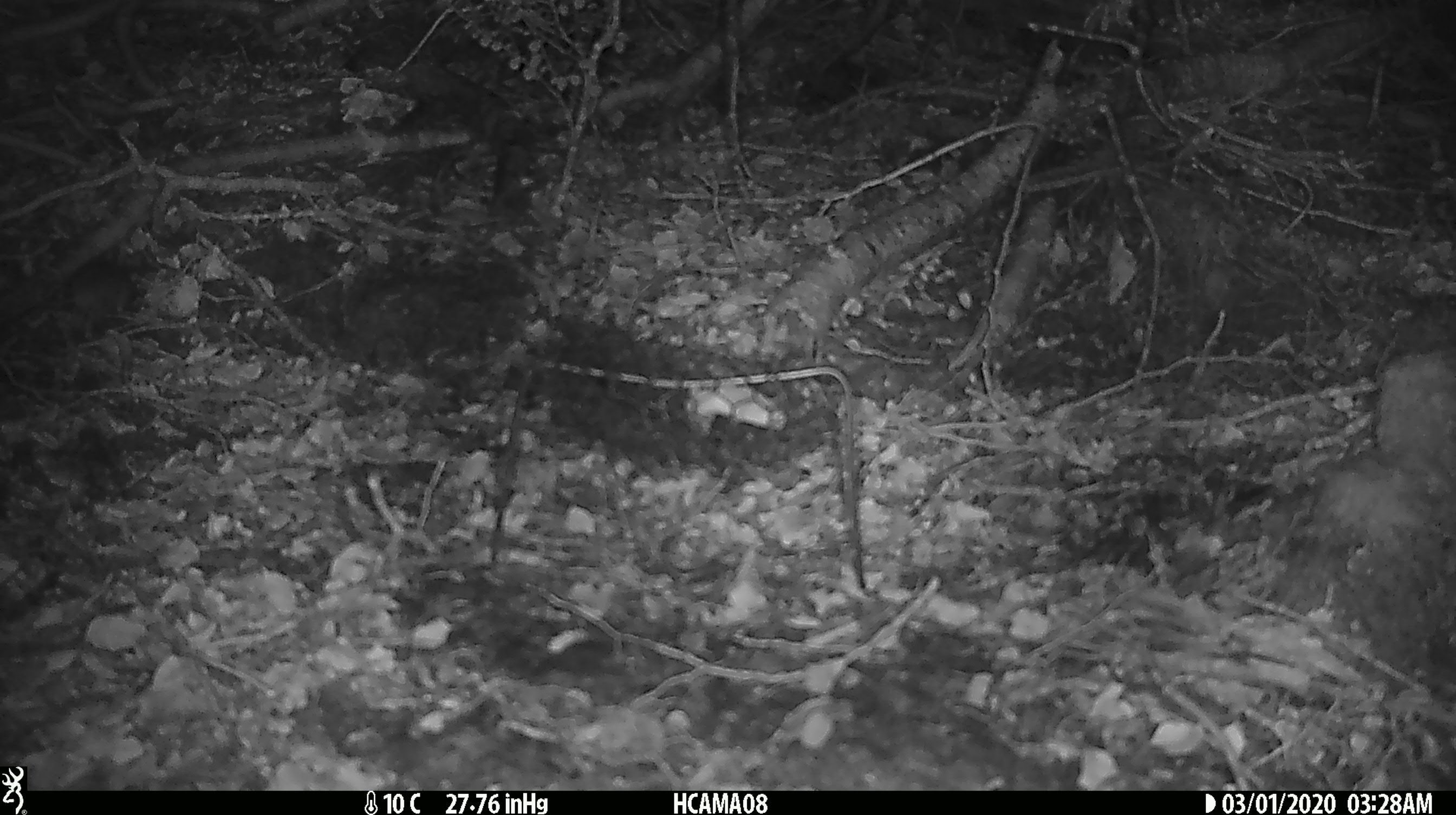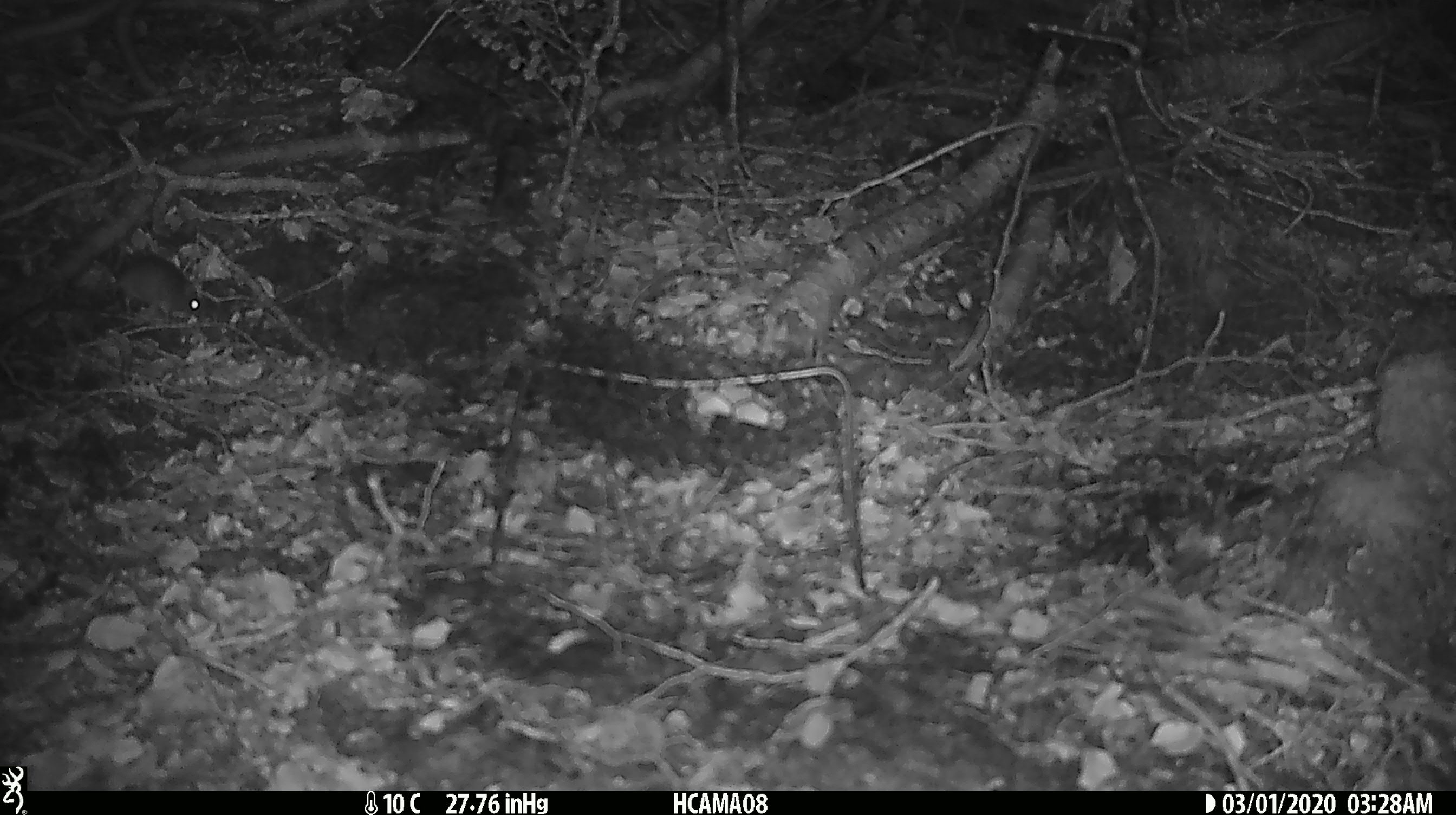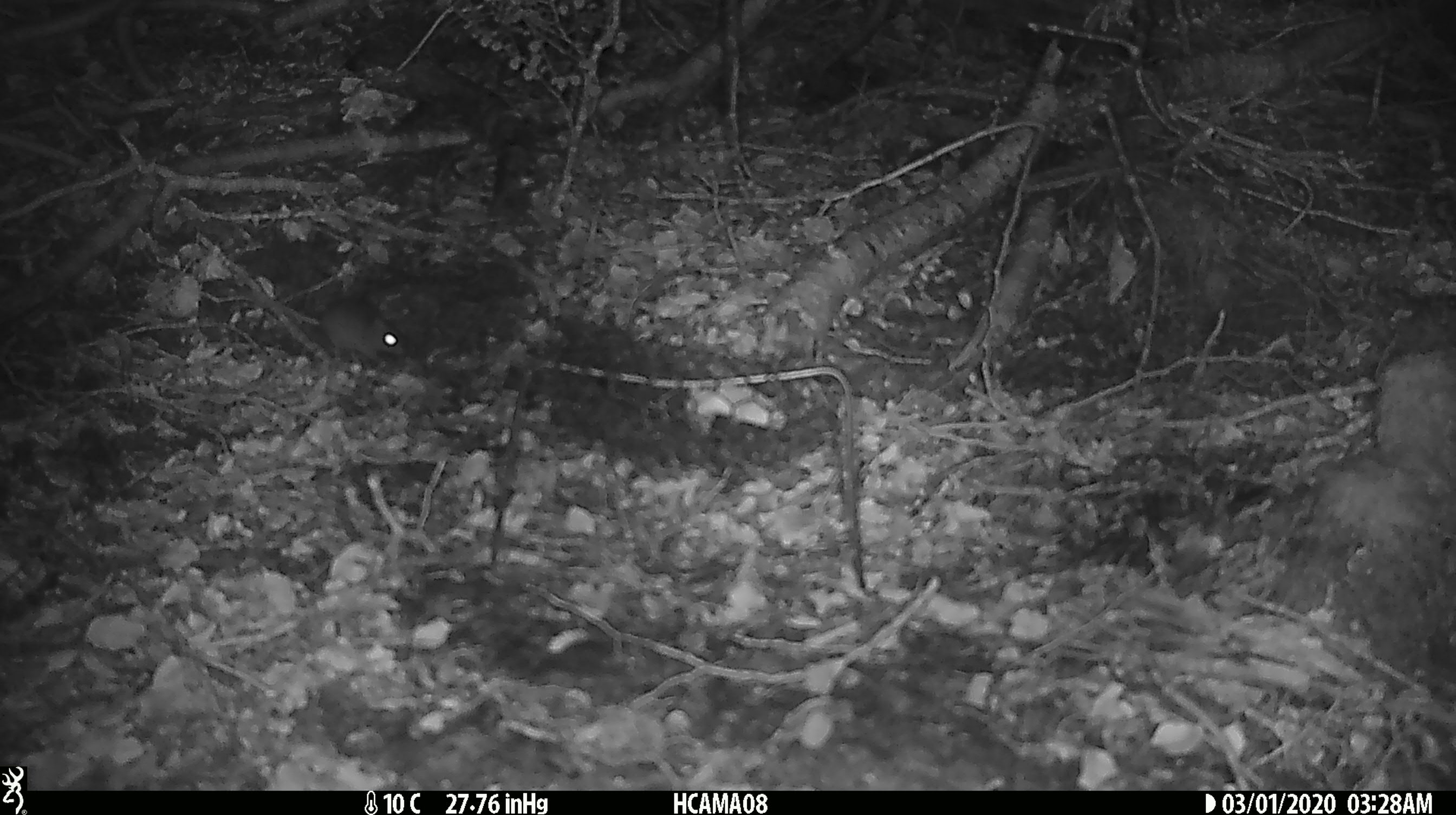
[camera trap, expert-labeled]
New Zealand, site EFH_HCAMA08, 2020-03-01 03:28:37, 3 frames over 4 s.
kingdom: Animalia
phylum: Chordata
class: Mammalia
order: Rodentia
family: Muridae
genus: Mus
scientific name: Mus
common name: mouse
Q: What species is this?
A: Mouse (Mus).